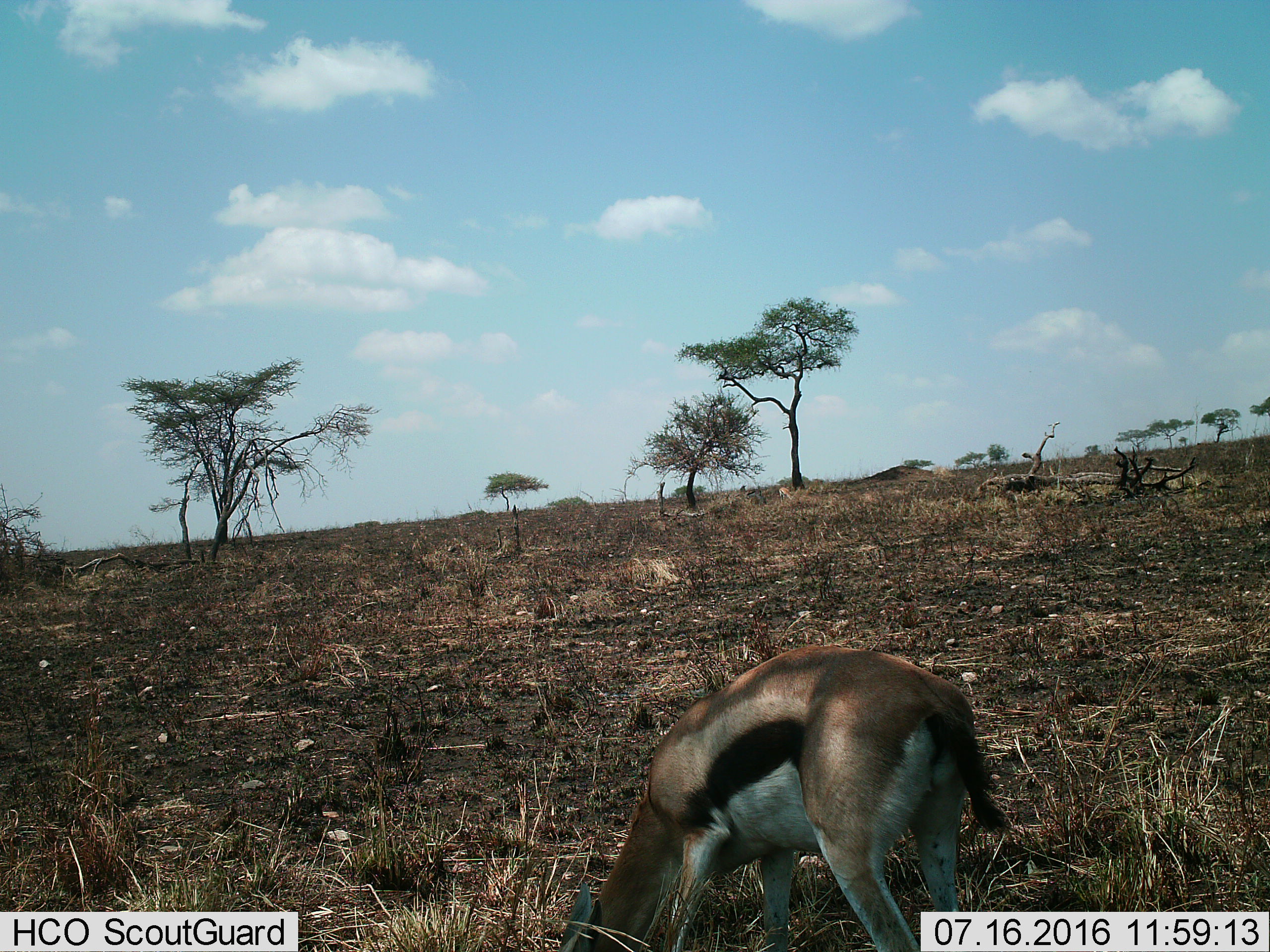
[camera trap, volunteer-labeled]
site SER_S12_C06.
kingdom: Animalia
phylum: Chordata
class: Mammalia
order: Artiodactyla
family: Bovidae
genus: Eudorcas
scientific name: Eudorcas thomsonii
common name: thomson's gazelle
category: gazellethomsons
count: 2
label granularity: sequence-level